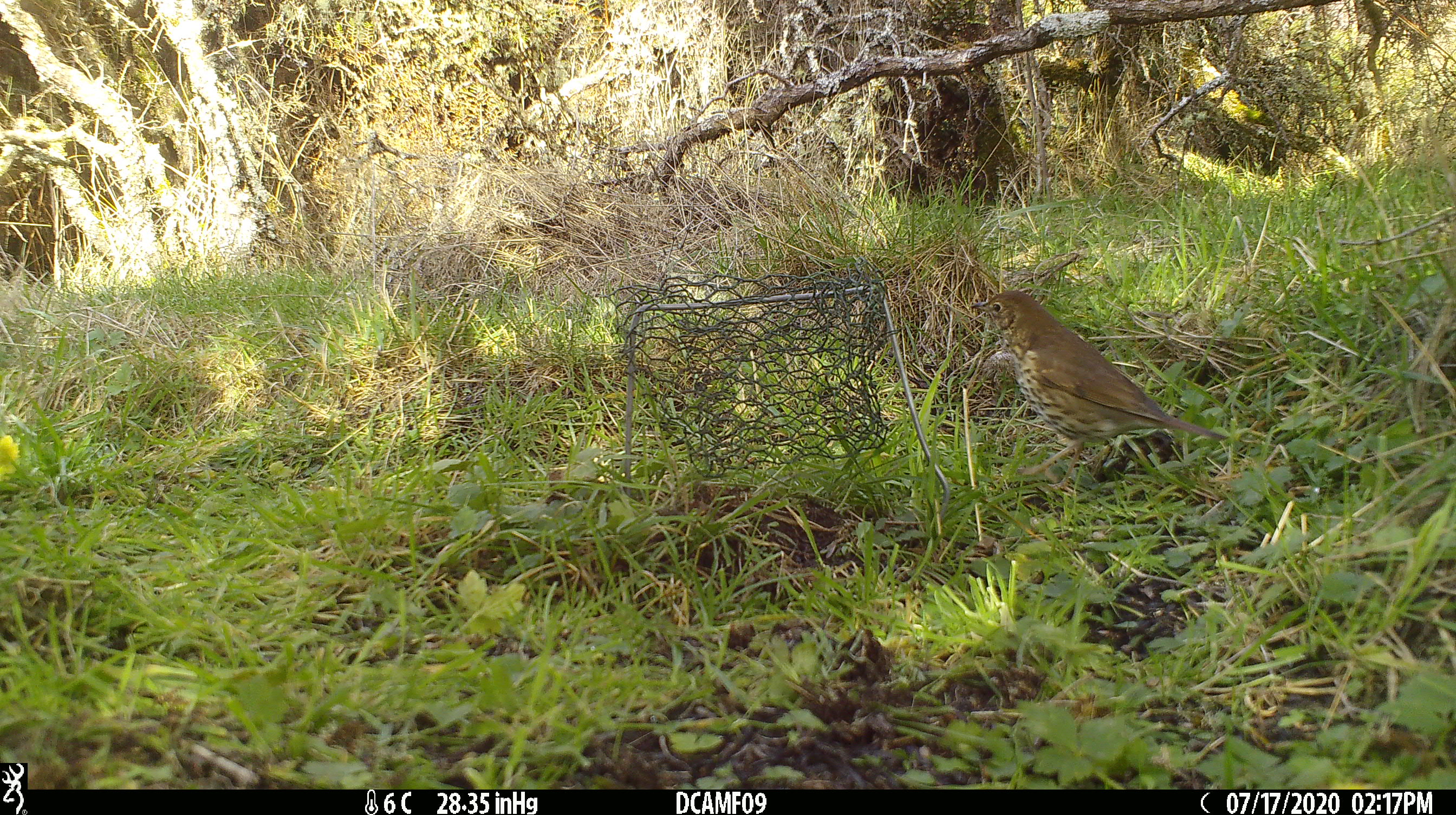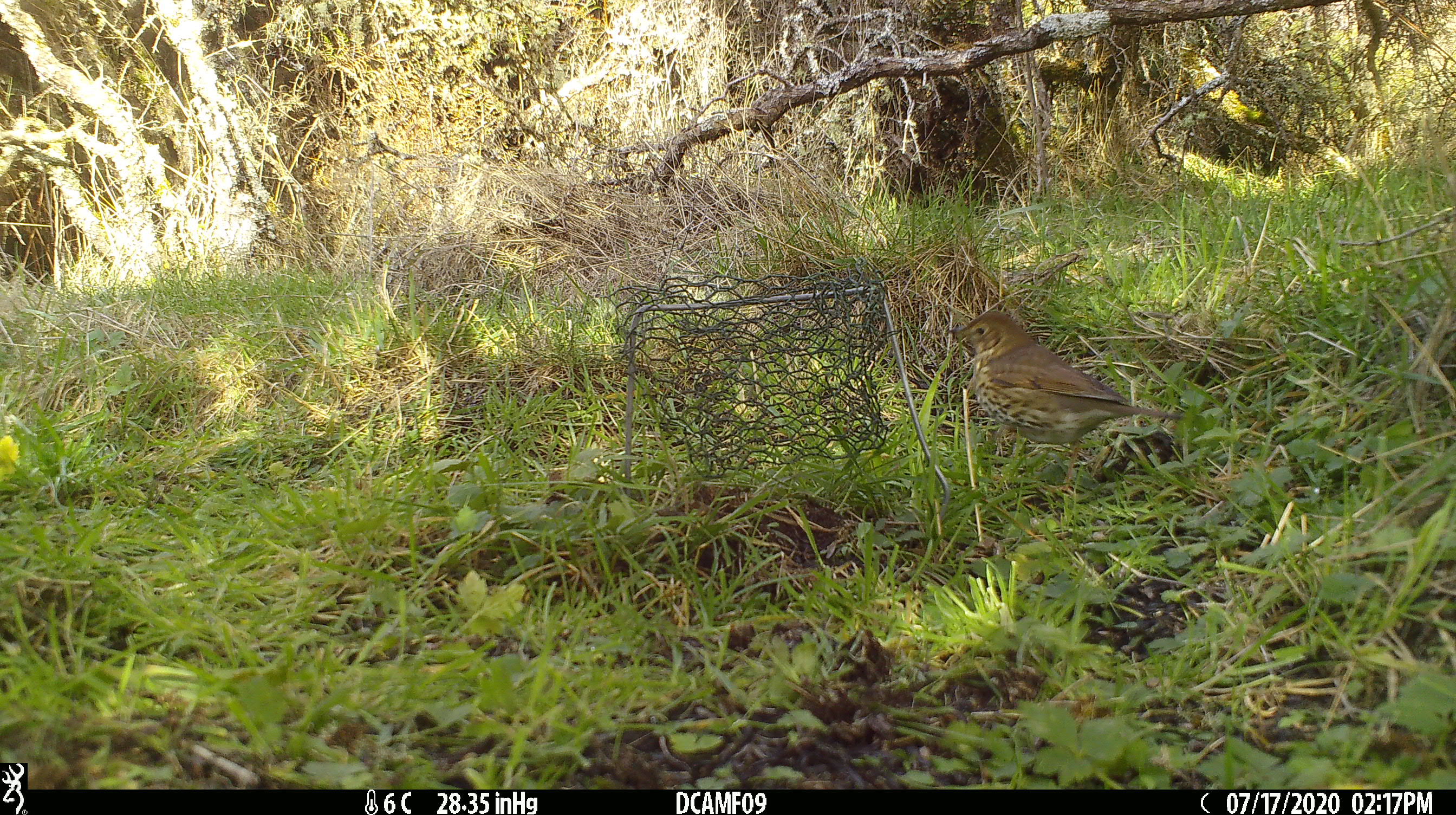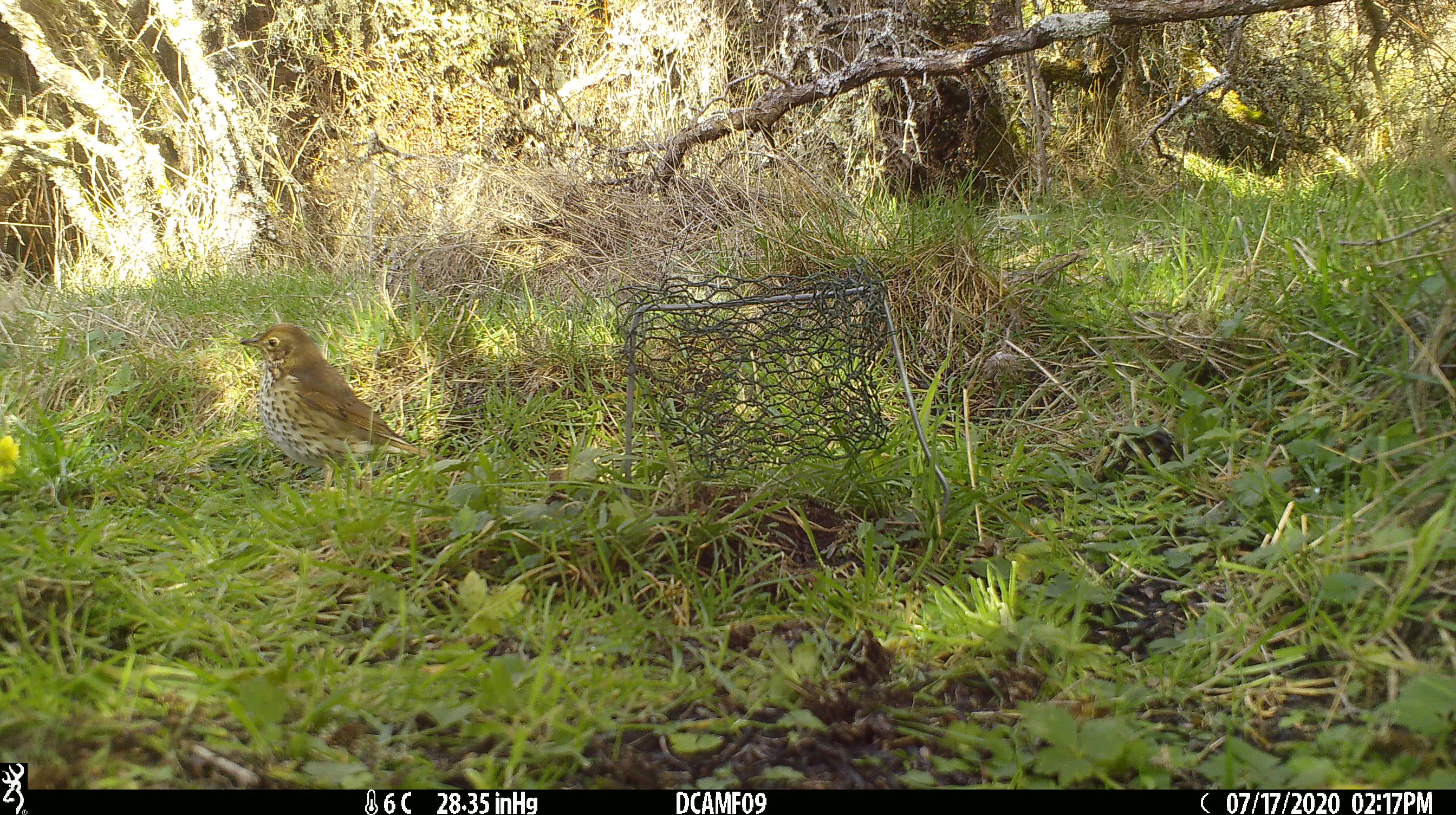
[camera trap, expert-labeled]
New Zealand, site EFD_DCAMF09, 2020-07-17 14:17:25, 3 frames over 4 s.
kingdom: Animalia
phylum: Chordata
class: Aves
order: Passeriformes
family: Turdidae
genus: Turdus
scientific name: Turdus philomelos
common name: song thrush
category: thrush